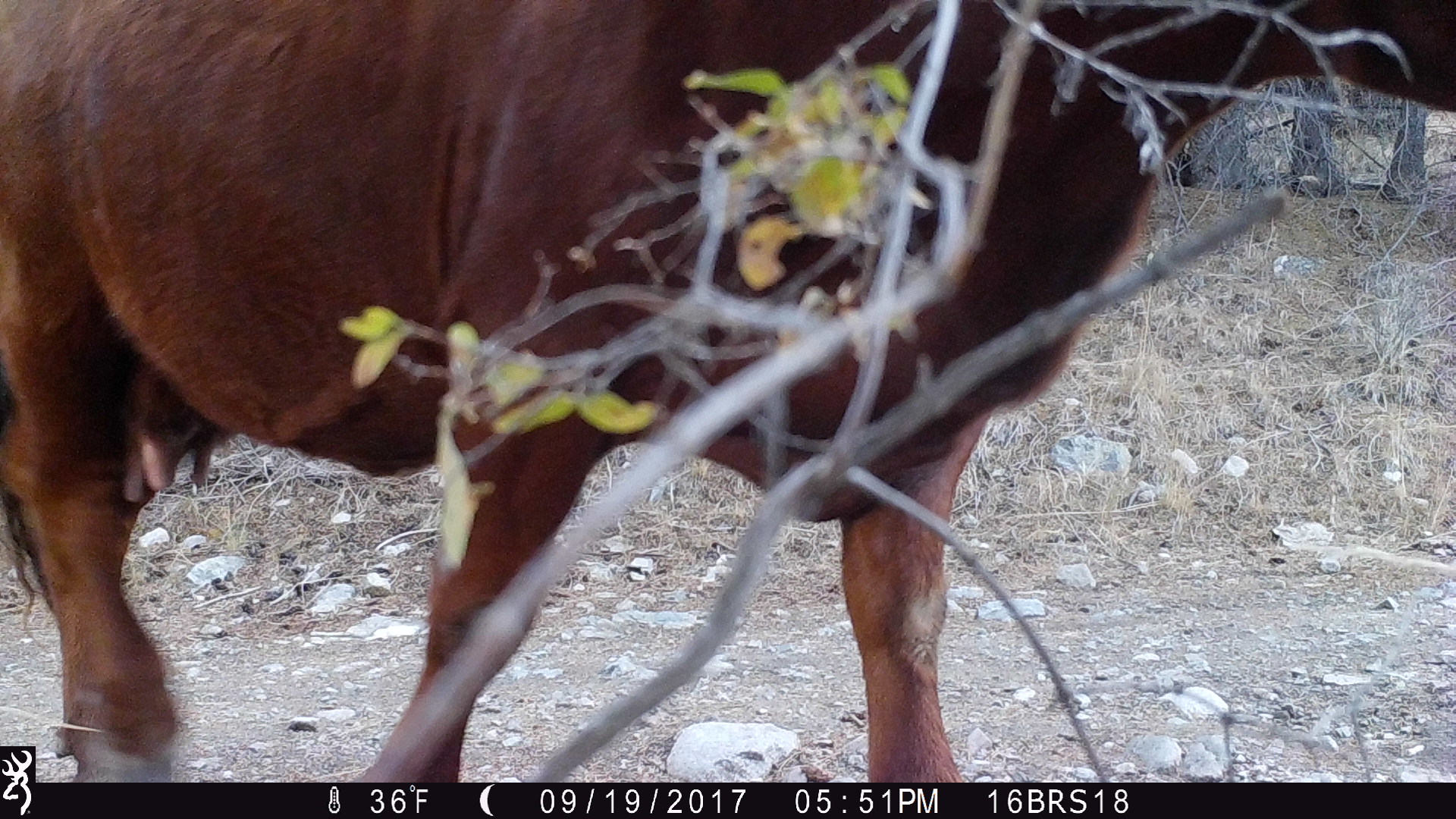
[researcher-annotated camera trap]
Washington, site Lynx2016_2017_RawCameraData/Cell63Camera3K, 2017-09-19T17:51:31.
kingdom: Animalia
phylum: Chordata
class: Mammalia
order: Artiodactyla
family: Bovidae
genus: Bos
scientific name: Bos taurus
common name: domestic cattle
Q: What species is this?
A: Domestic cattle (Bos taurus).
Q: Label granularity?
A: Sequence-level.